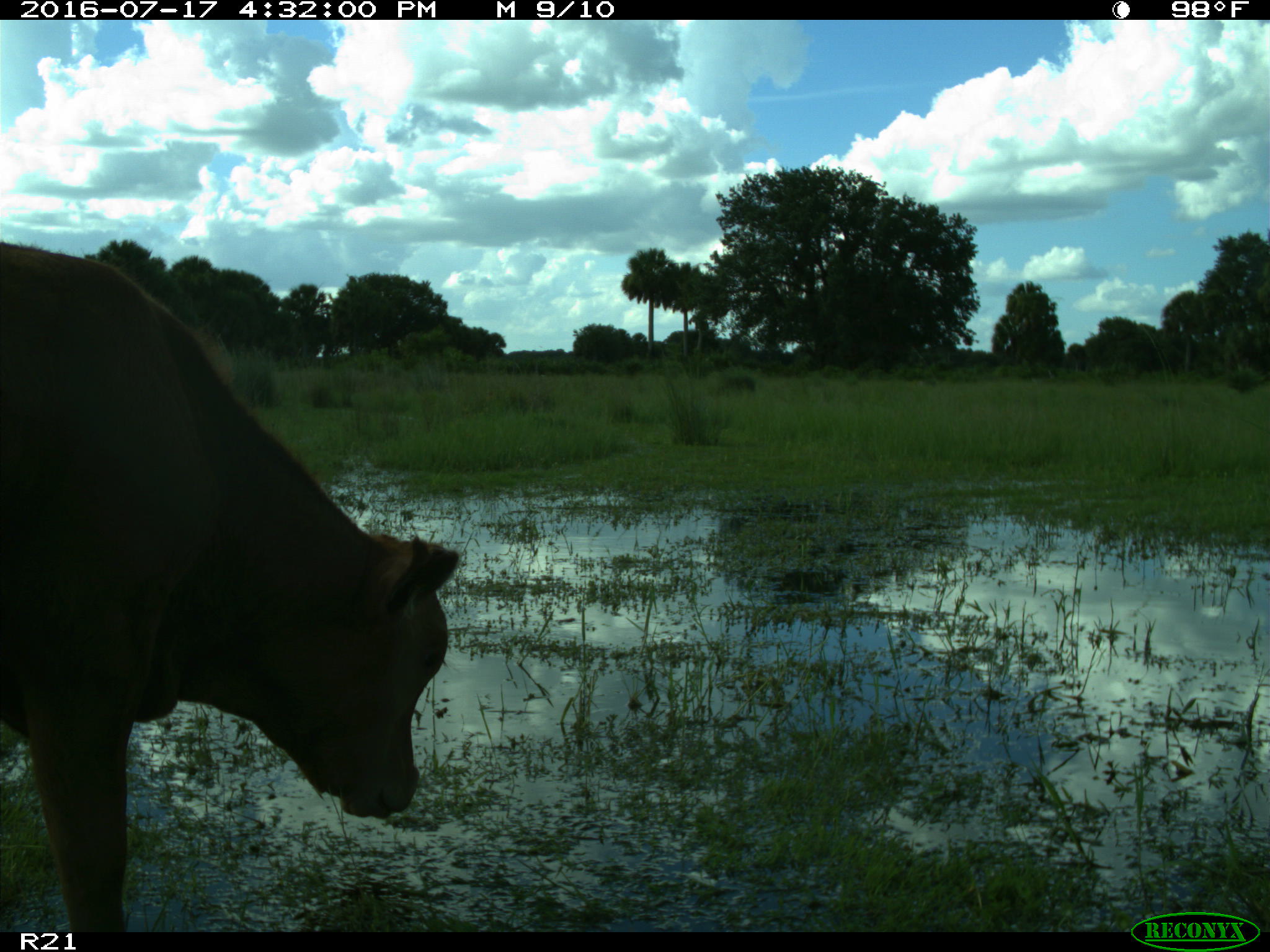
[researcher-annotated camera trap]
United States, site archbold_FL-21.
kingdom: Animalia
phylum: Chordata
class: Mammalia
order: Artiodactyla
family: Bovidae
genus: Bos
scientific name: Bos taurus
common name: domestic cow